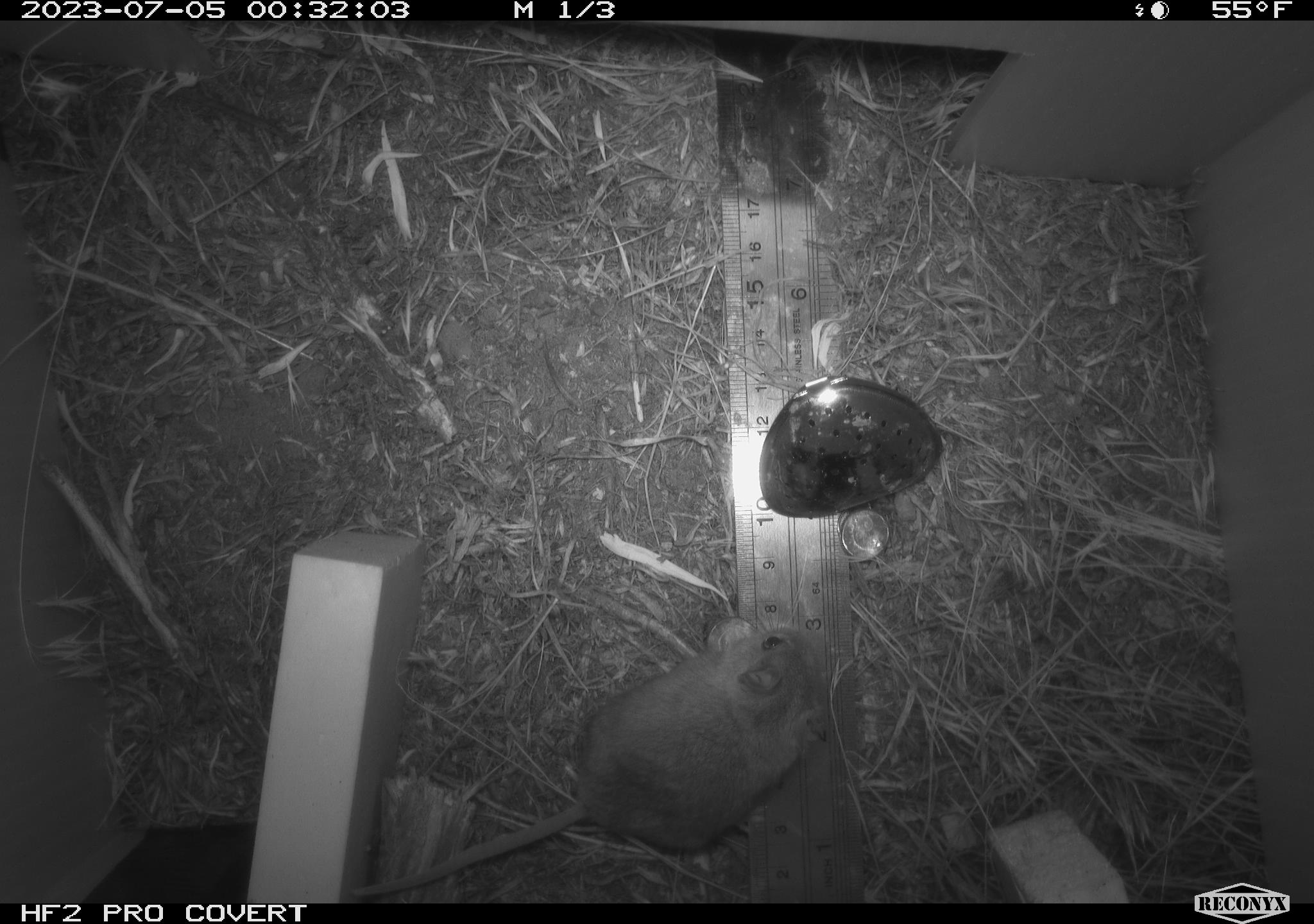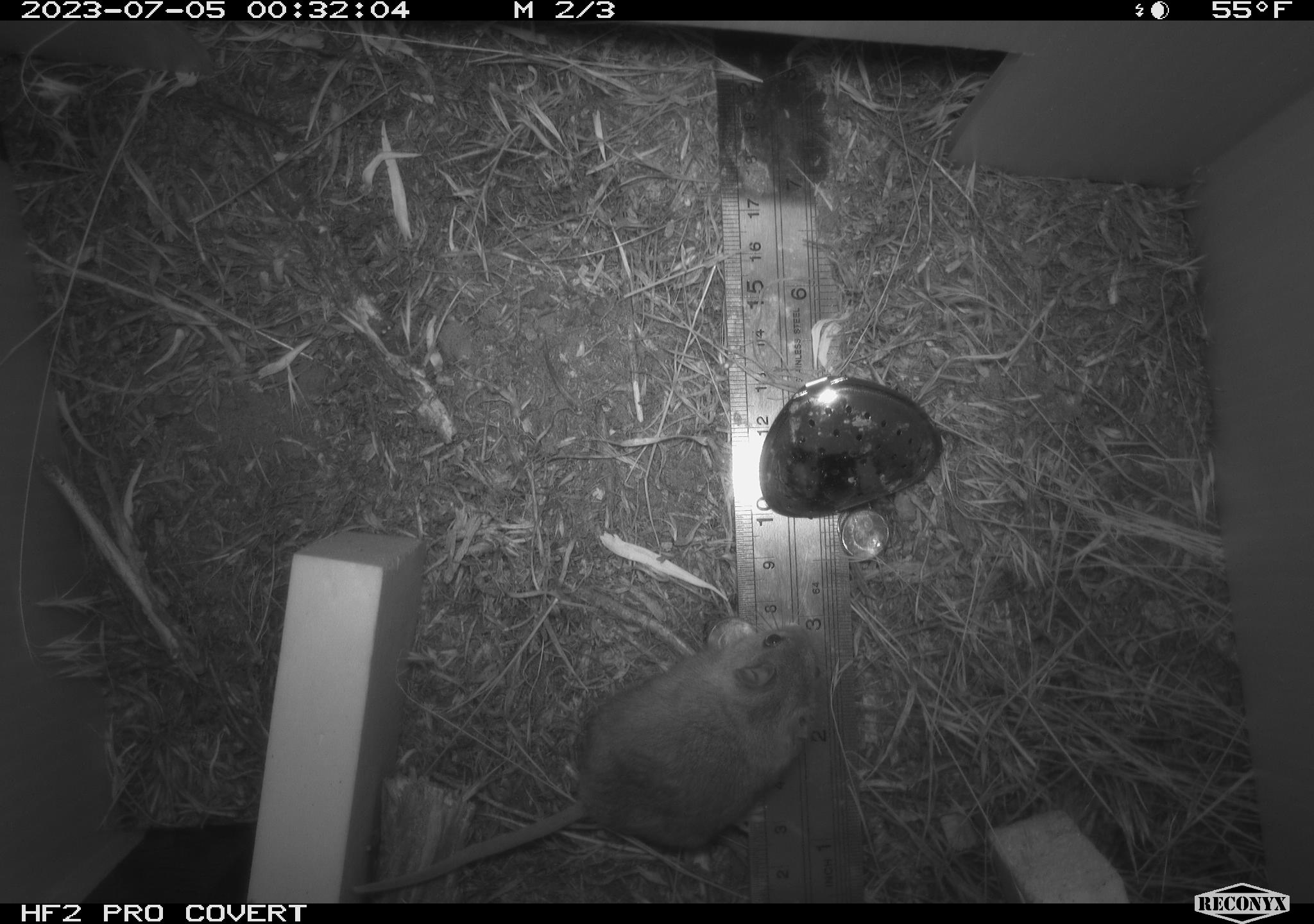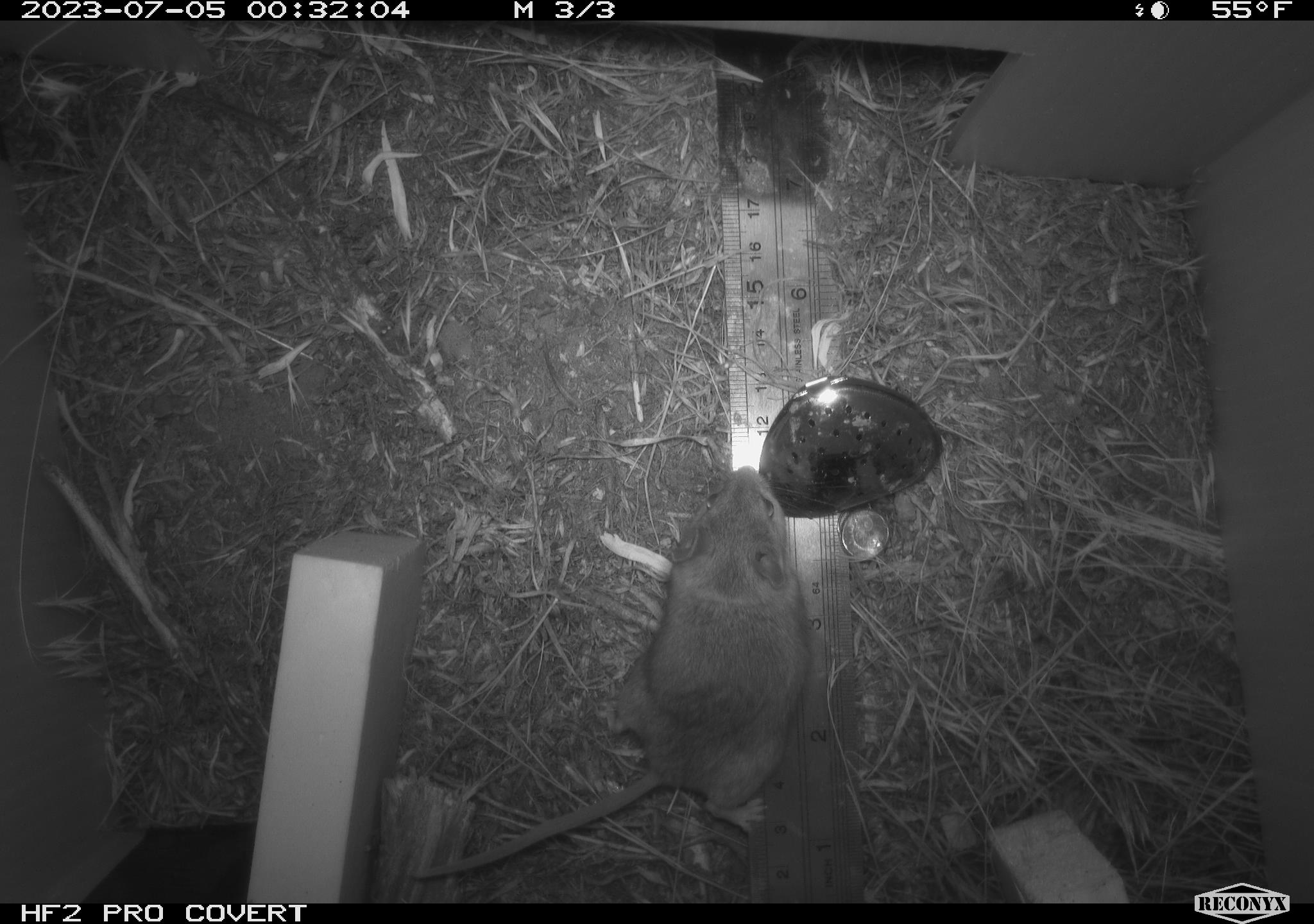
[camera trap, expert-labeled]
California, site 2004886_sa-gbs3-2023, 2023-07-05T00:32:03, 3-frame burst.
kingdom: Animalia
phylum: Chordata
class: Mammalia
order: Rodentia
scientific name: Rodentia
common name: mouse species